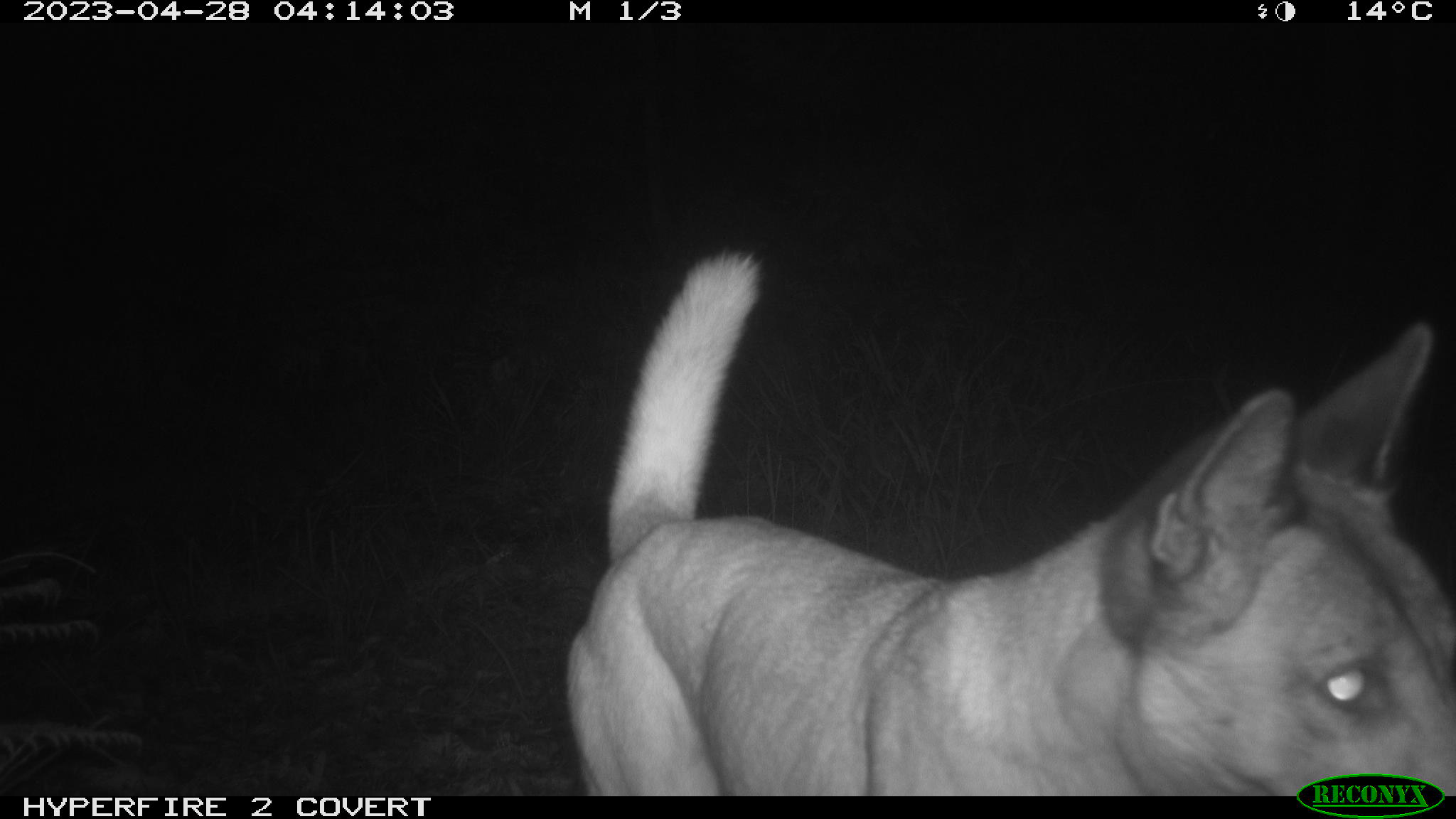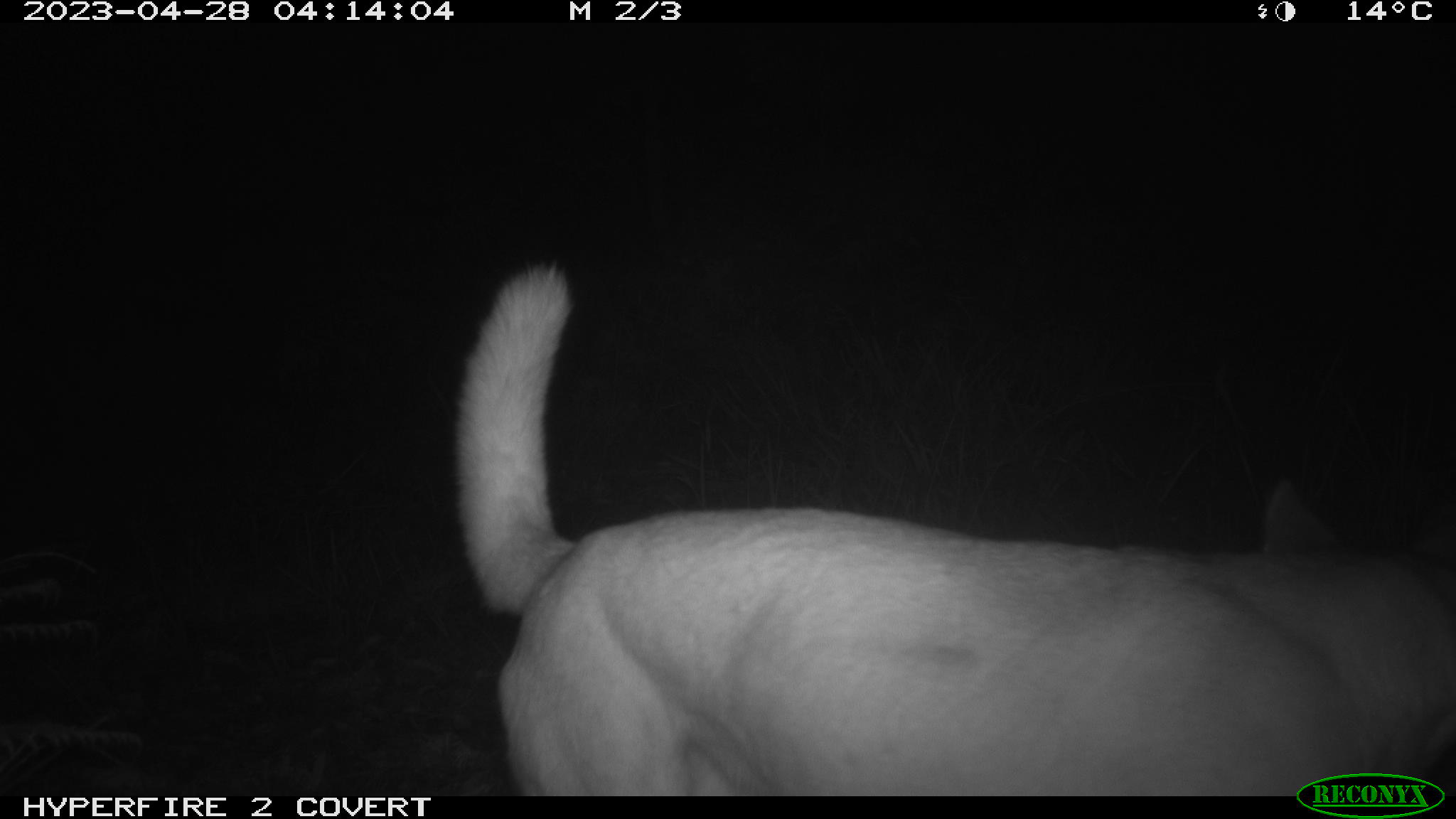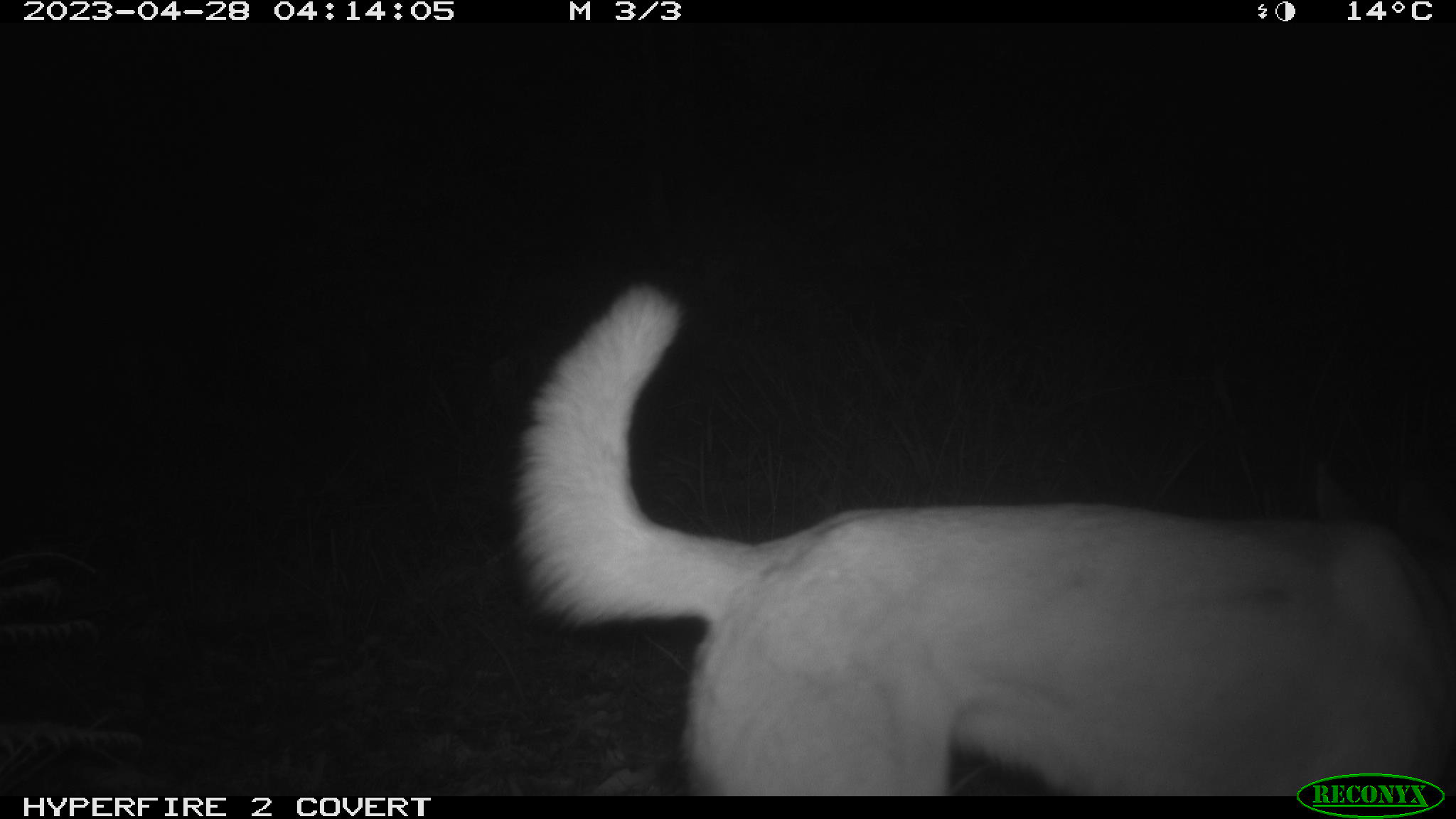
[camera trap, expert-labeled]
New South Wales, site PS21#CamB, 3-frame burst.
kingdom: Animalia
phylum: Chordata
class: Mammalia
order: Carnivora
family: Canidae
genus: Canis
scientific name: Canis familiaris dingo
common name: dingo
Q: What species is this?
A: Dingo (Canis familiaris dingo).